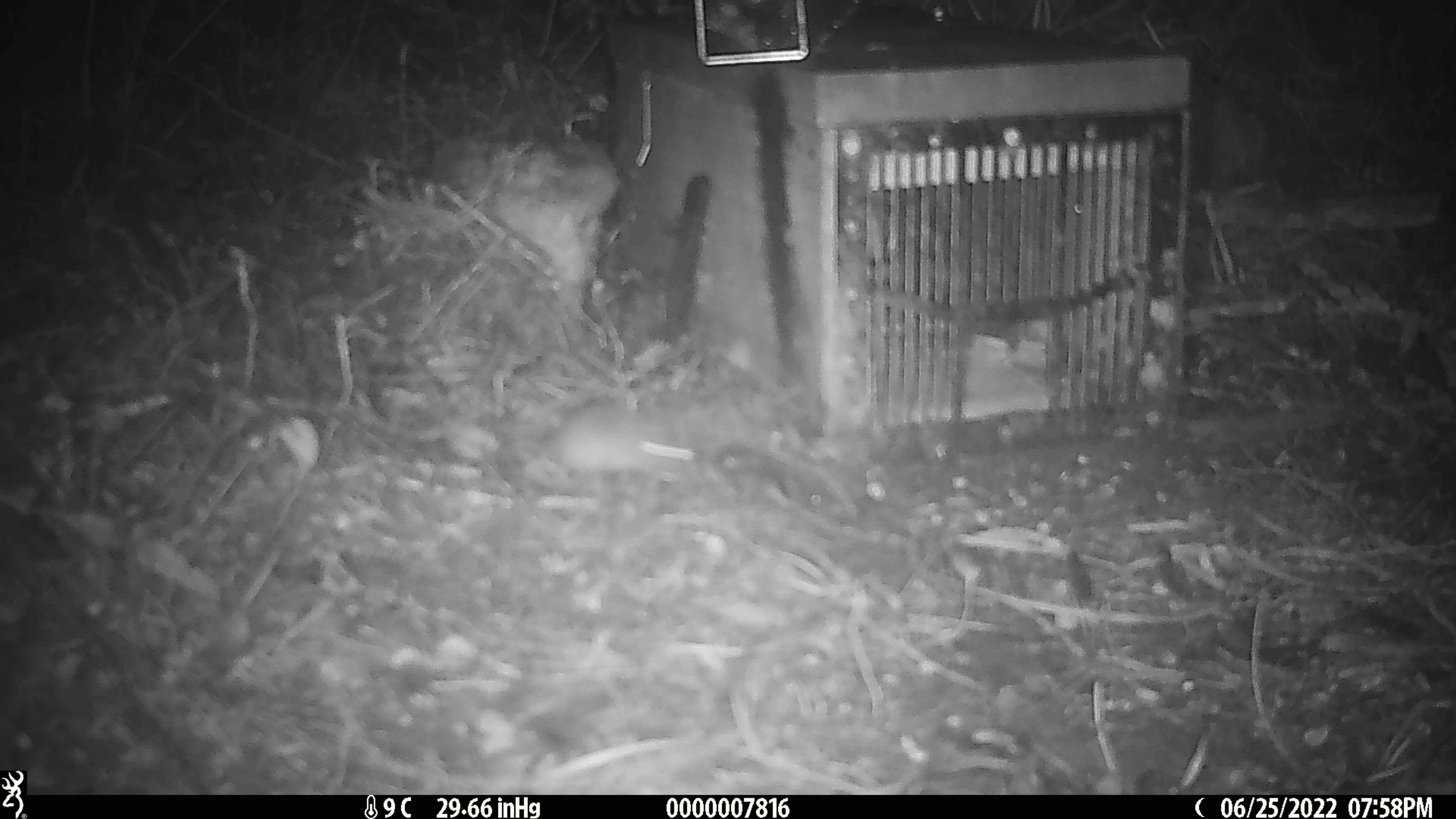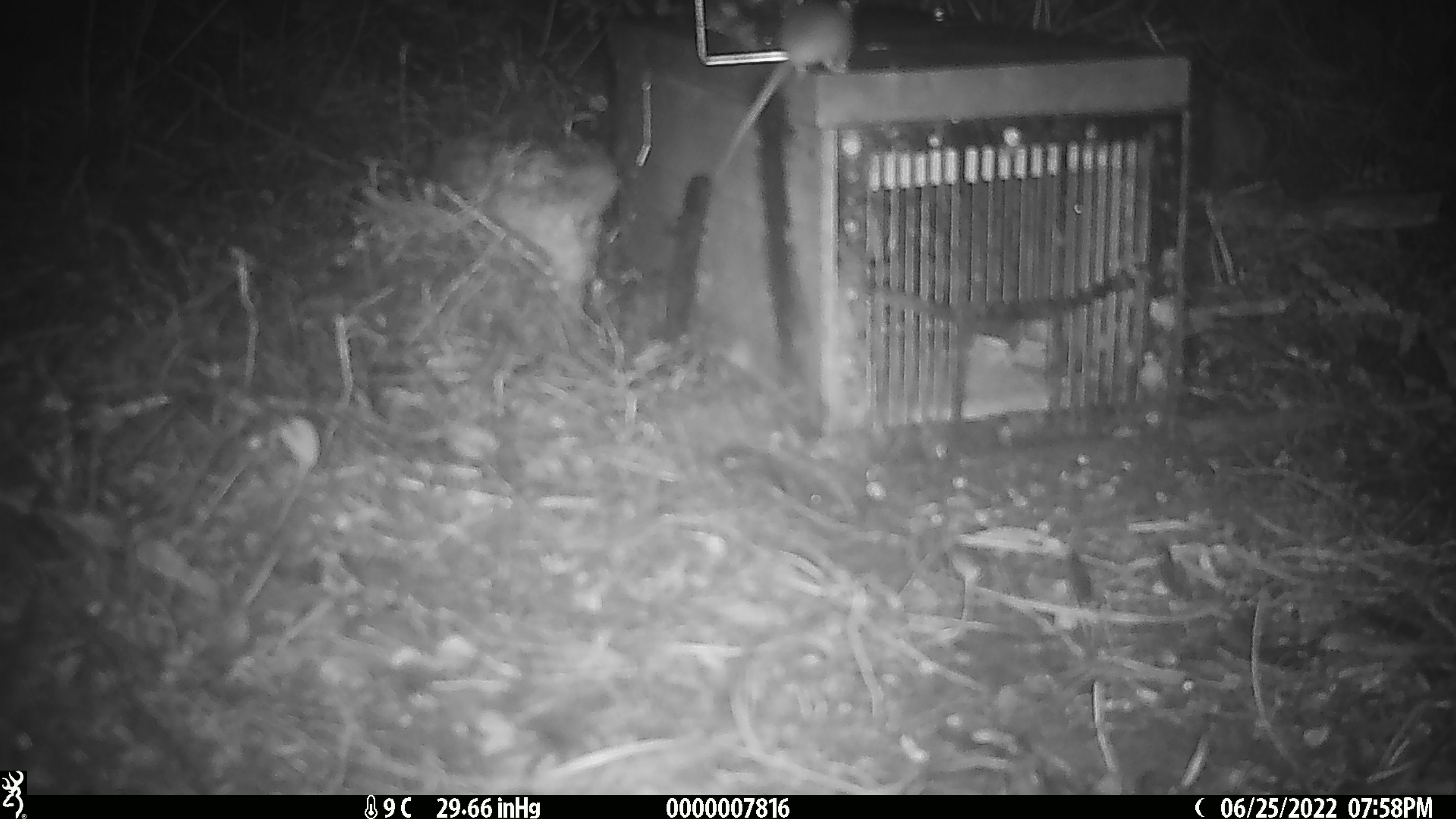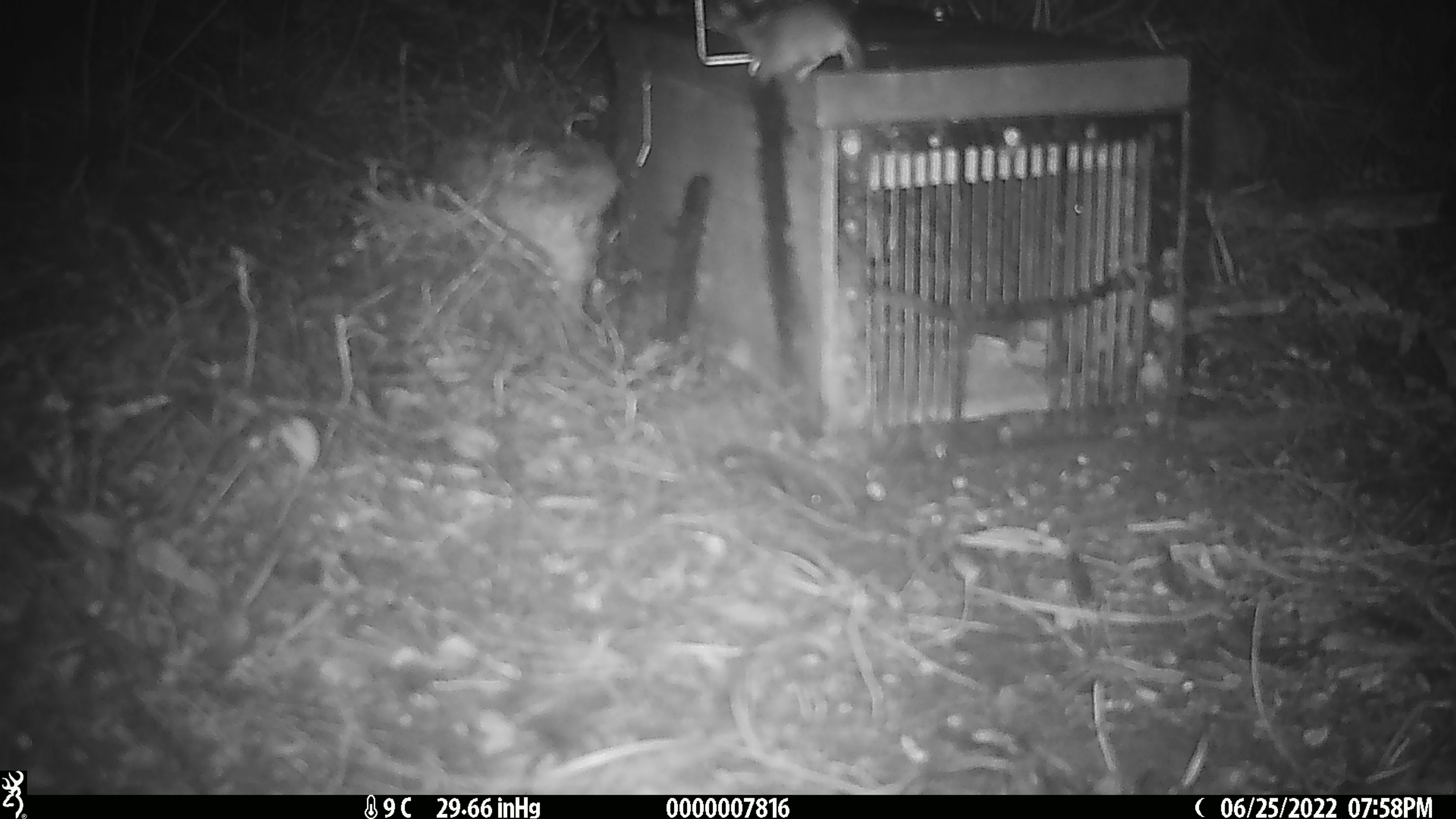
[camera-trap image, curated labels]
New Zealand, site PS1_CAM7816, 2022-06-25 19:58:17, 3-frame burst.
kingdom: Animalia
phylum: Chordata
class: Mammalia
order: Rodentia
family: Muridae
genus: Mus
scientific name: Mus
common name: mouse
Mouse (Mus).